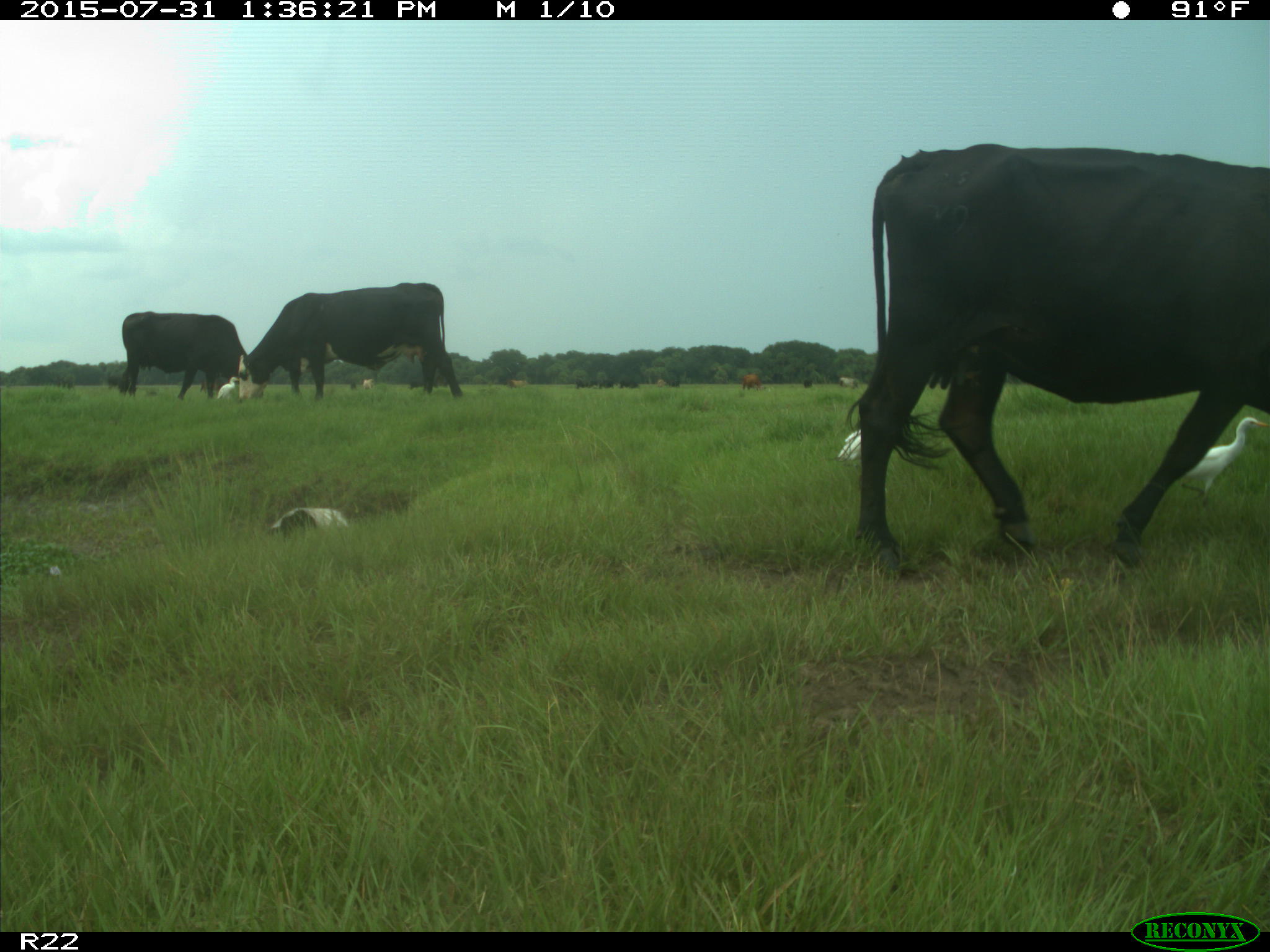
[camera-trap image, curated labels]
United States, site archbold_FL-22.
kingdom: Animalia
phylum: Chordata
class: Mammalia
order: Artiodactyla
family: Bovidae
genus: Bos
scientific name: Bos taurus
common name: domestic cow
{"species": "Bos taurus (domestic cow)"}